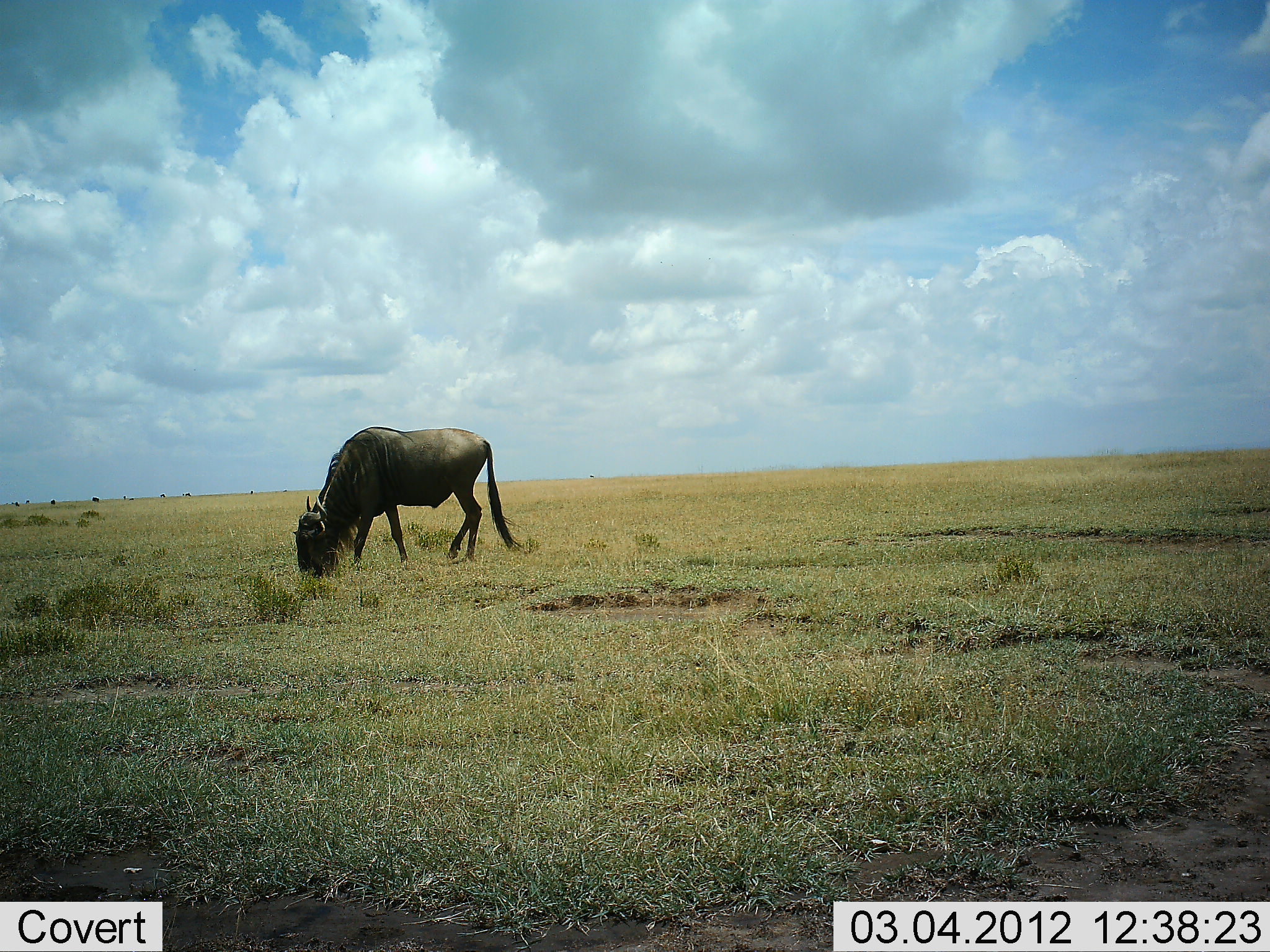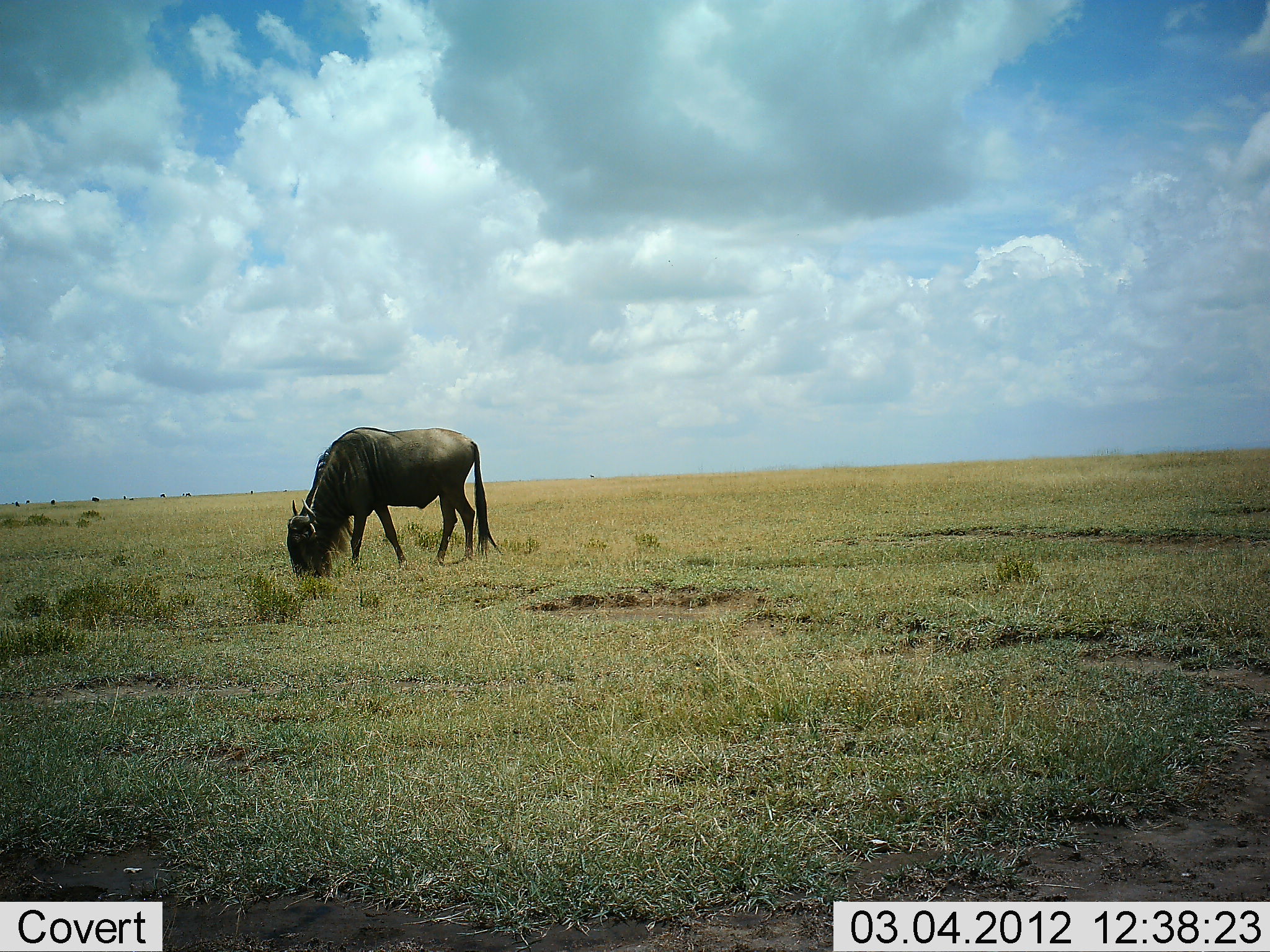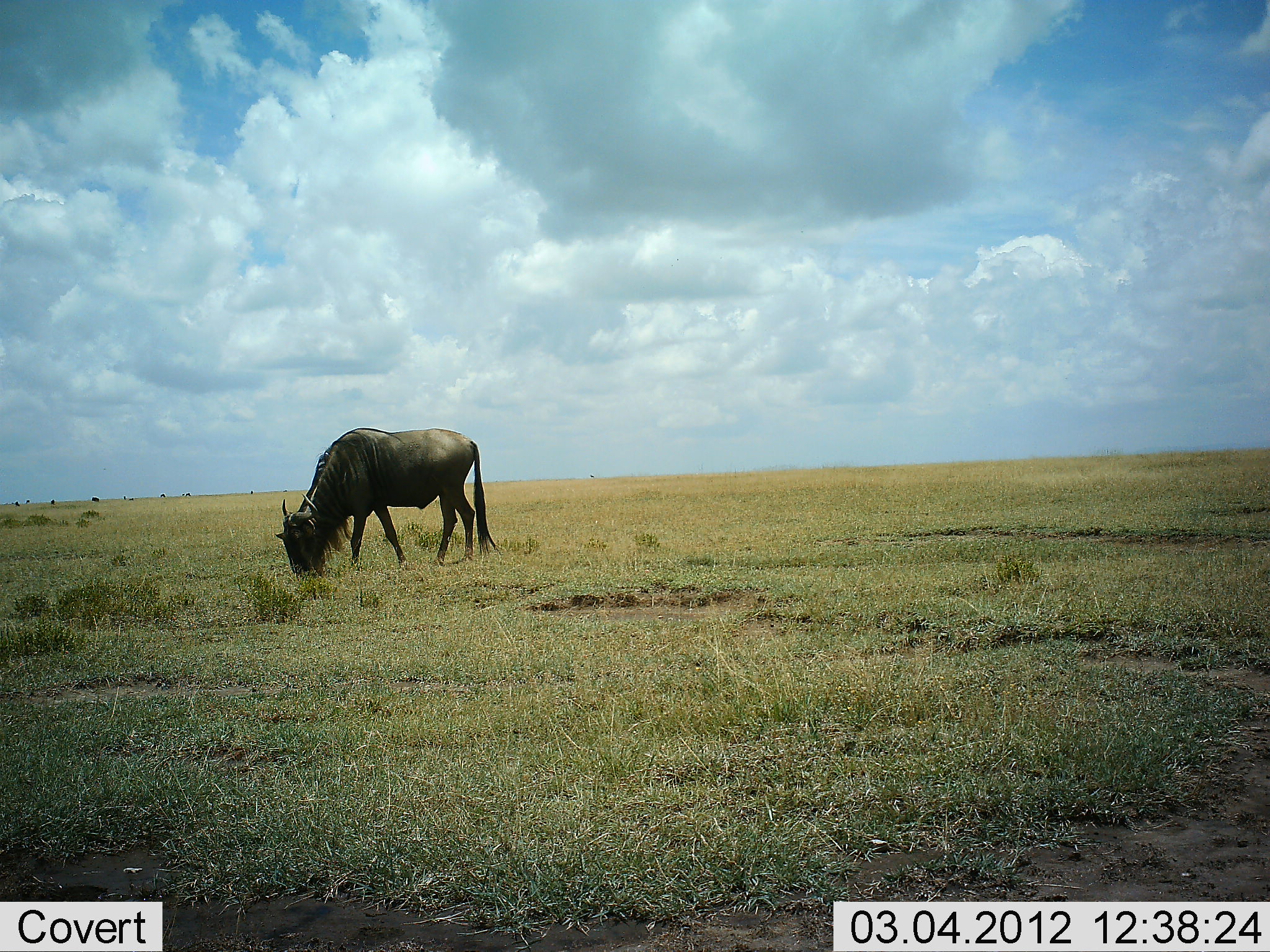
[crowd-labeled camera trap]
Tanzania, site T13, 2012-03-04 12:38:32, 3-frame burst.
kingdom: Animalia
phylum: Chordata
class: Mammalia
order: Artiodactyla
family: Bovidae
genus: Connochaetes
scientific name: Connochaetes taurinus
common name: blue wildebeest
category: wildebeest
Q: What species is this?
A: Wildebeest (blue wildebeest) (Connochaetes taurinus).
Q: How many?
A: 1.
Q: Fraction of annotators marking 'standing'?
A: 17%.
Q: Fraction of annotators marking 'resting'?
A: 0%.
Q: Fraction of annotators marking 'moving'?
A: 0%.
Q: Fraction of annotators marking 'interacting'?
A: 0%.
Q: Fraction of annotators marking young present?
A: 0%.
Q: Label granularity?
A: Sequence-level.